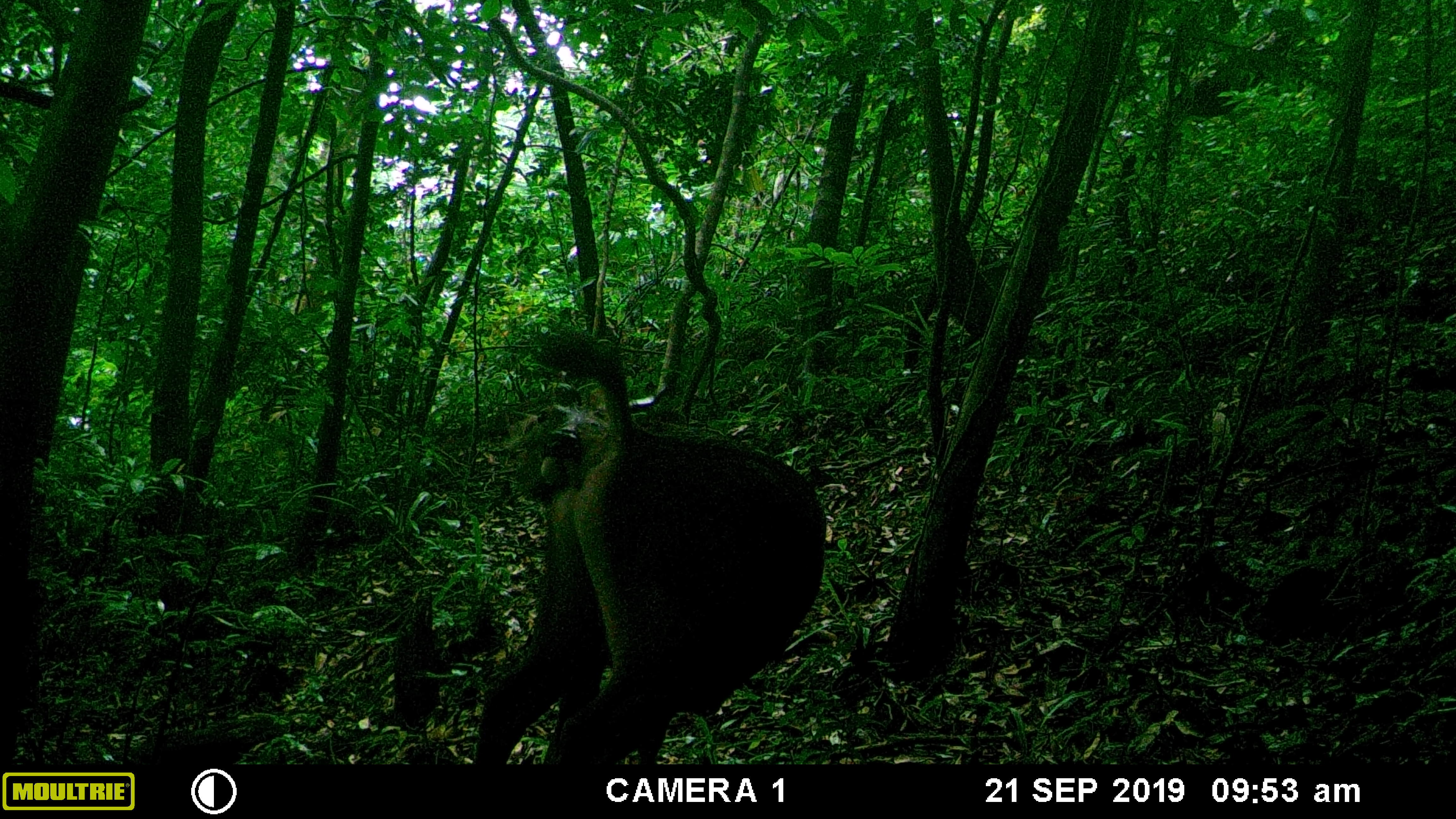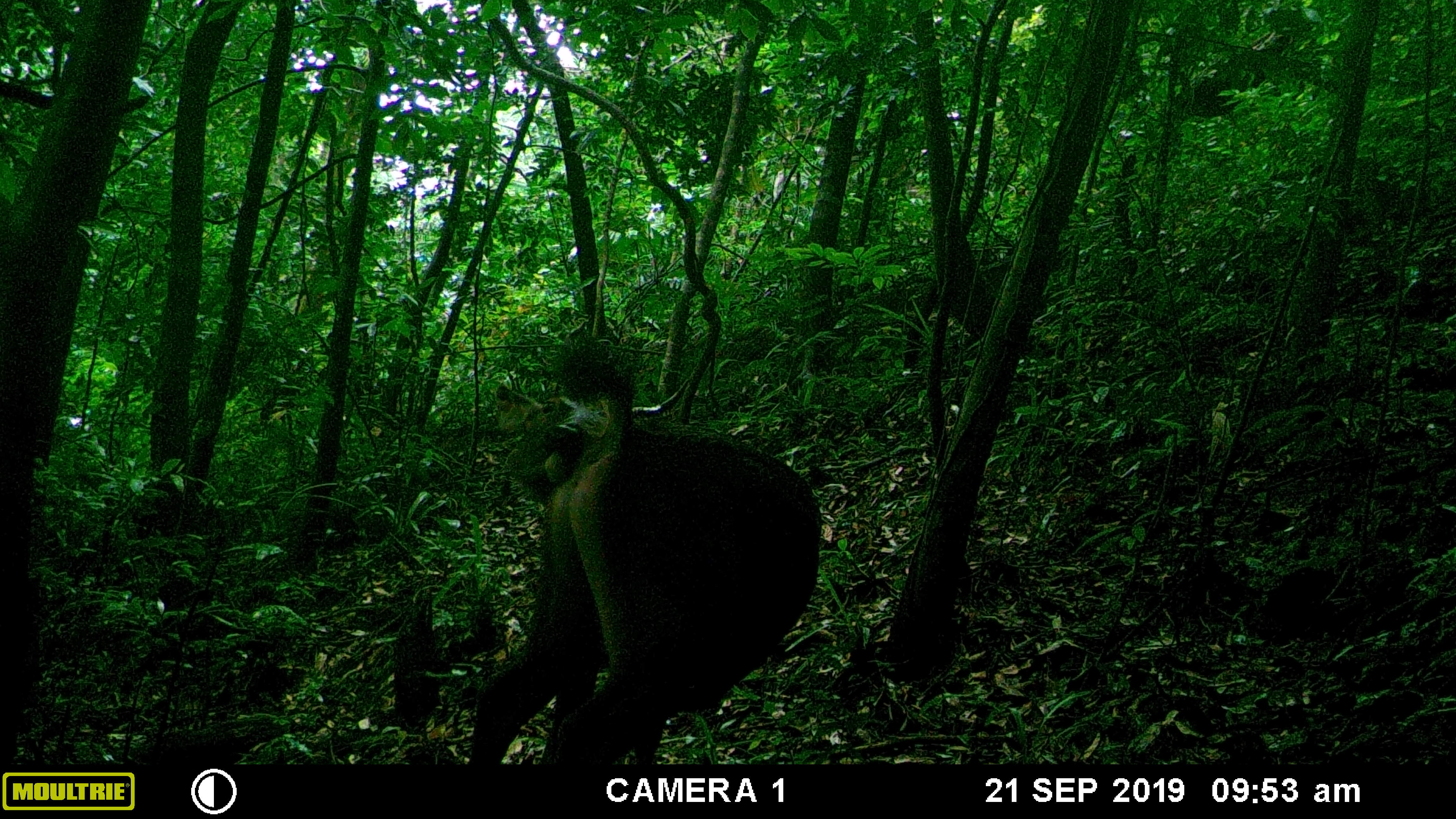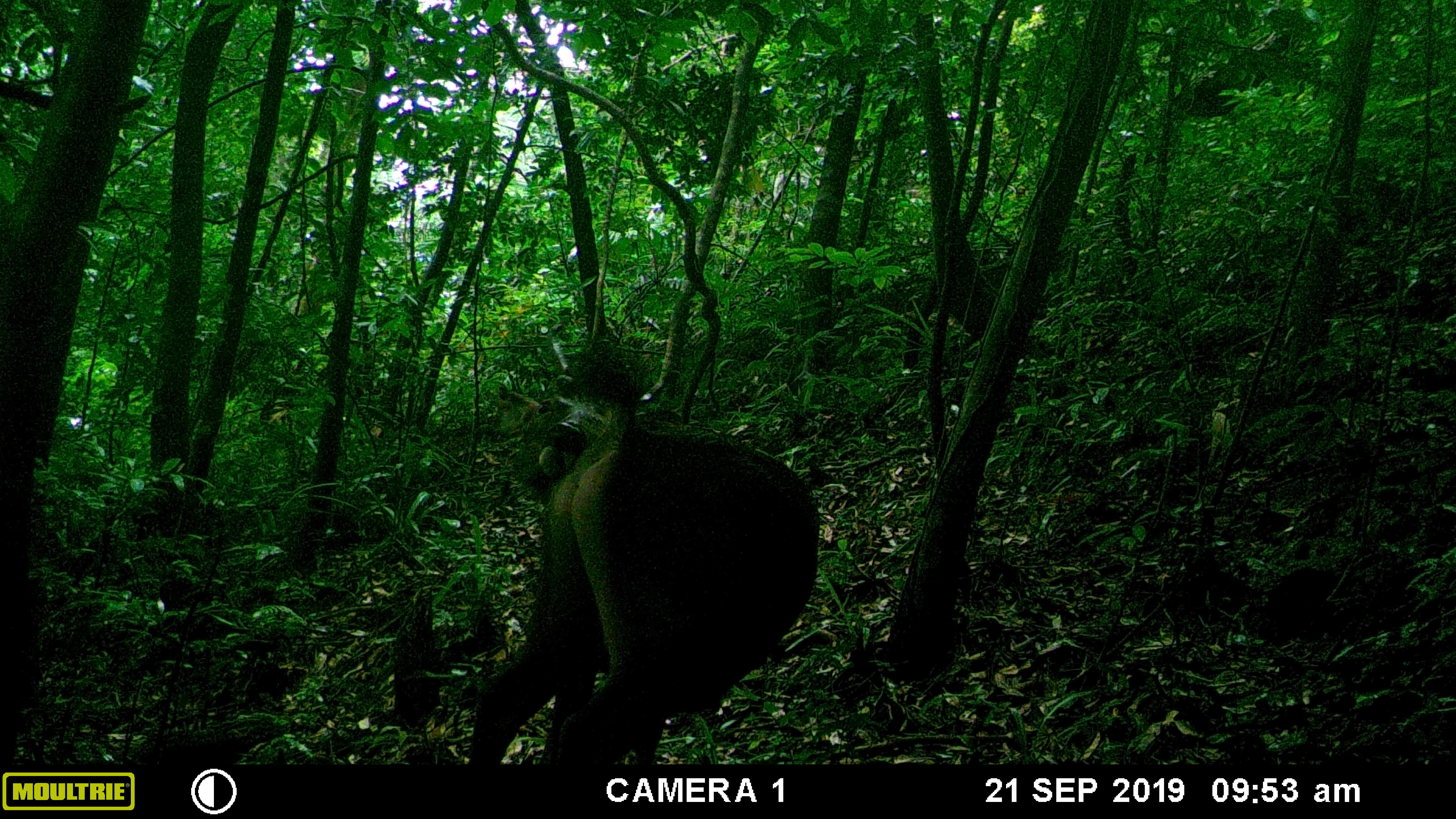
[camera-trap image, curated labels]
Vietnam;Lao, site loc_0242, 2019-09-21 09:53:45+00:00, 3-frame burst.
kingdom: Animalia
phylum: Chordata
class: Mammalia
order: Artiodactyla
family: Cervidae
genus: Rusa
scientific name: Rusa unicolor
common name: sambar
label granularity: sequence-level